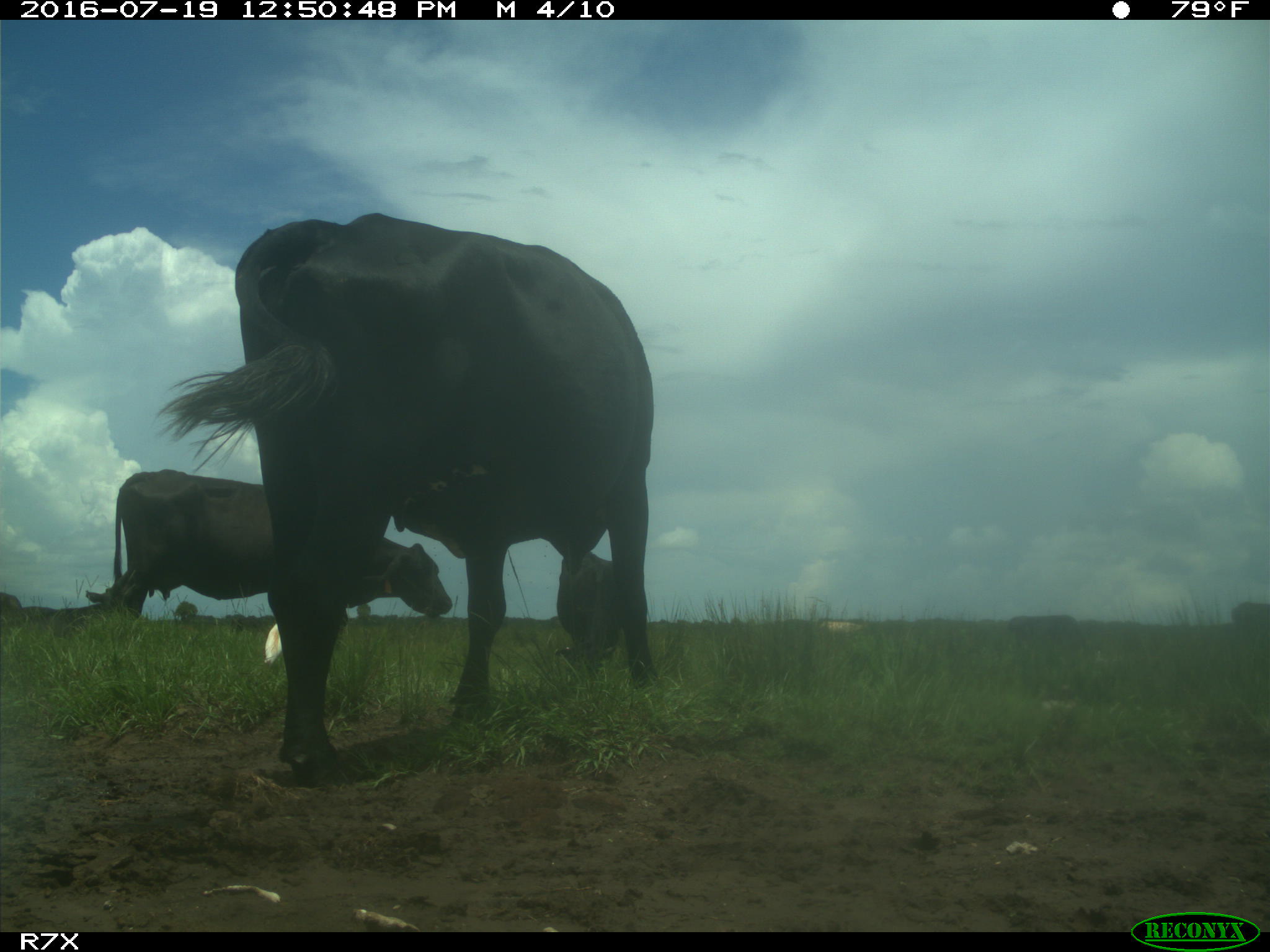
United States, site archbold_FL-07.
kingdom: Animalia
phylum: Chordata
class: Mammalia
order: Artiodactyla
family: Bovidae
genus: Bos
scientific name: Bos taurus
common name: domestic cow